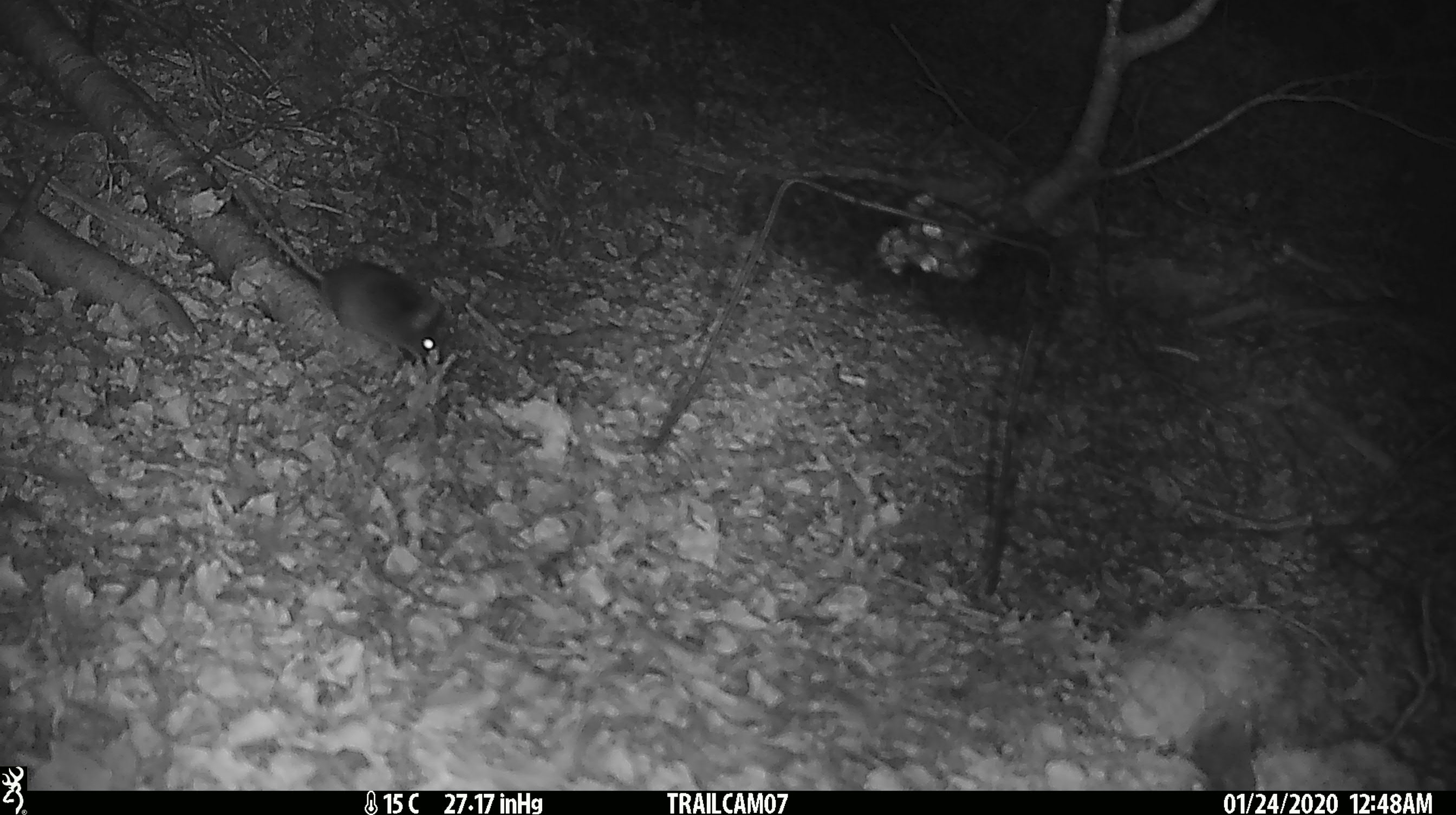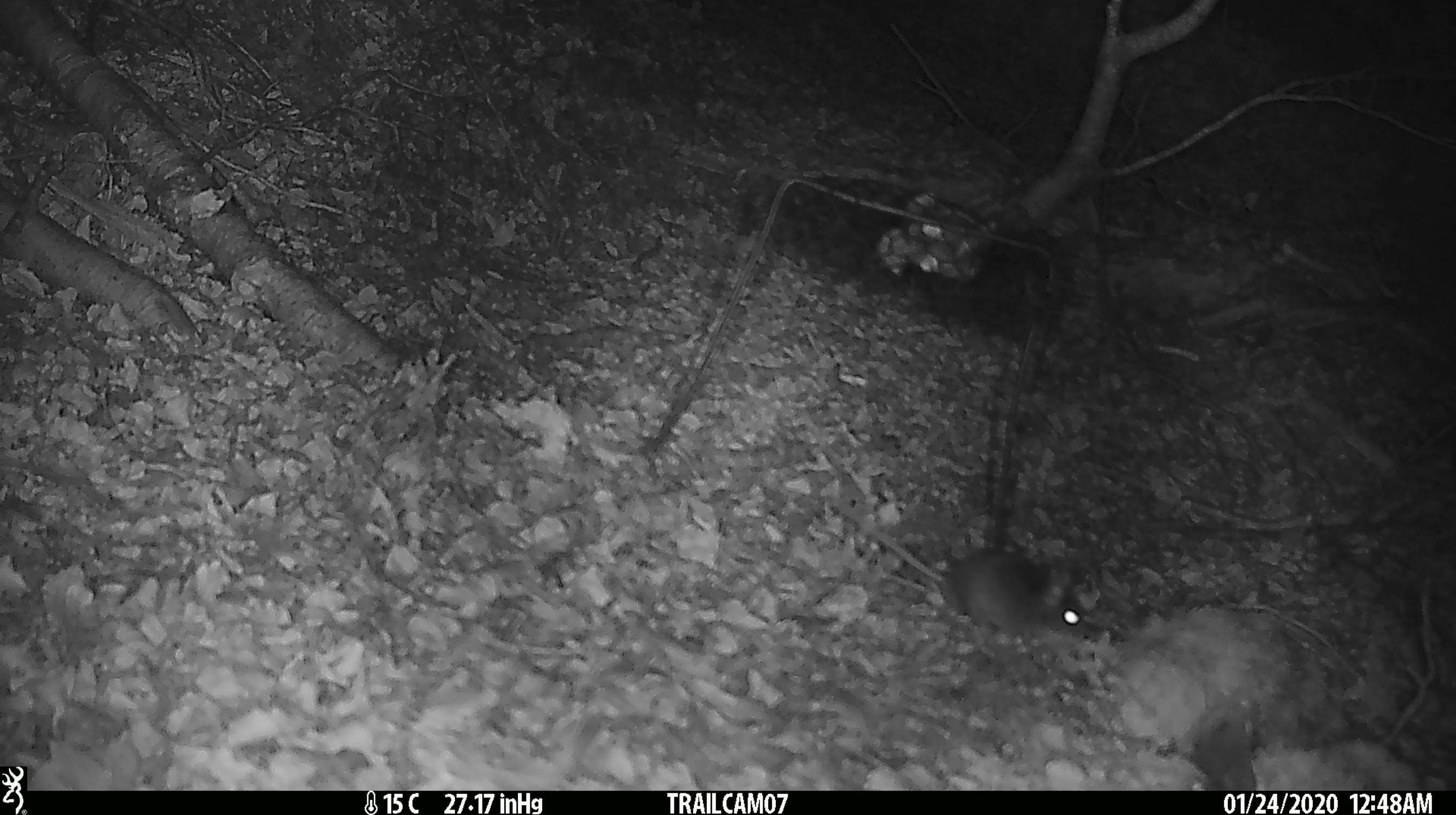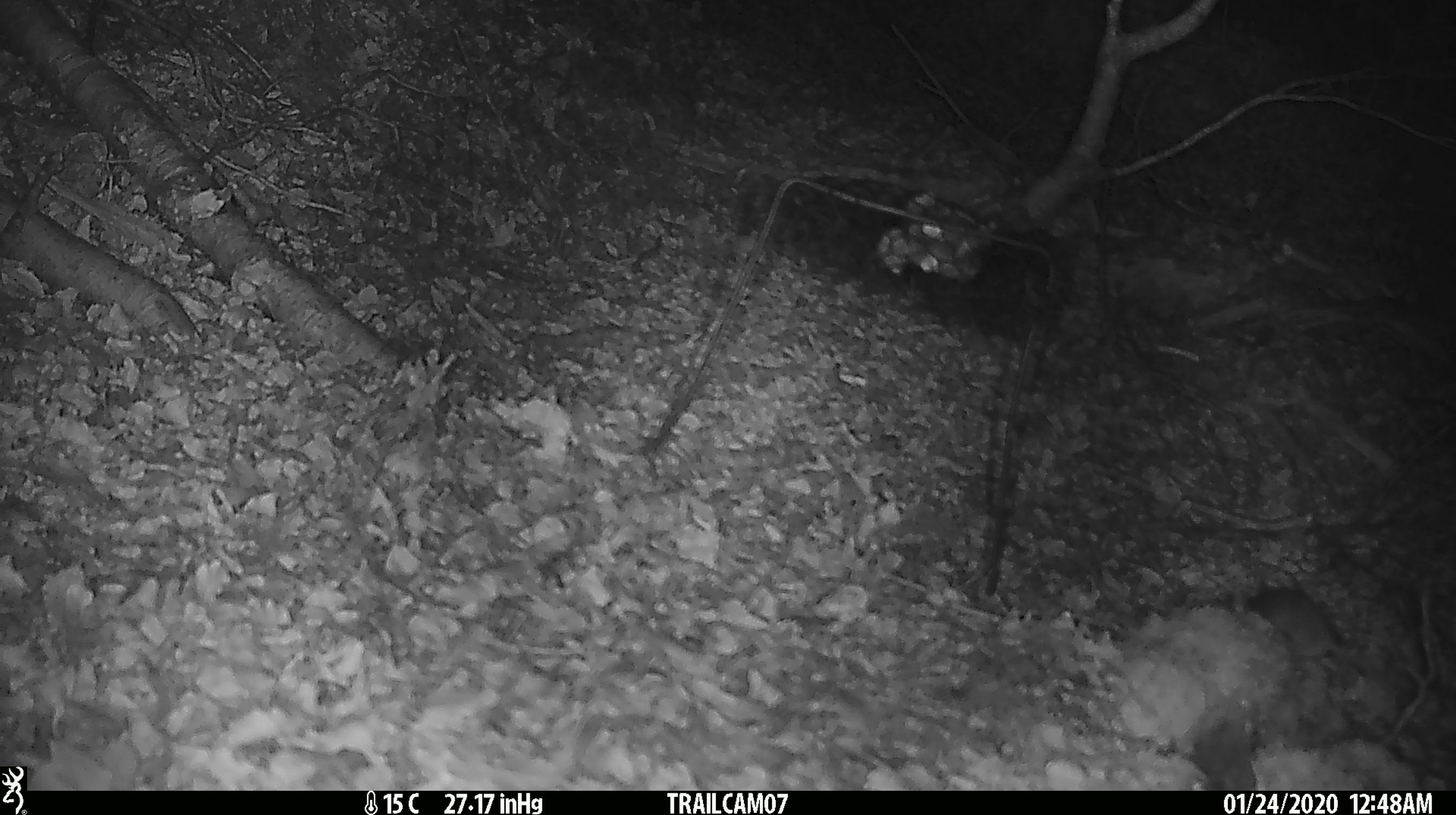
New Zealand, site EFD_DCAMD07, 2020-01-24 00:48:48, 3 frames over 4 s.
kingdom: Animalia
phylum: Chordata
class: Mammalia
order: Rodentia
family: Muridae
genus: Mus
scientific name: Mus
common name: mouse